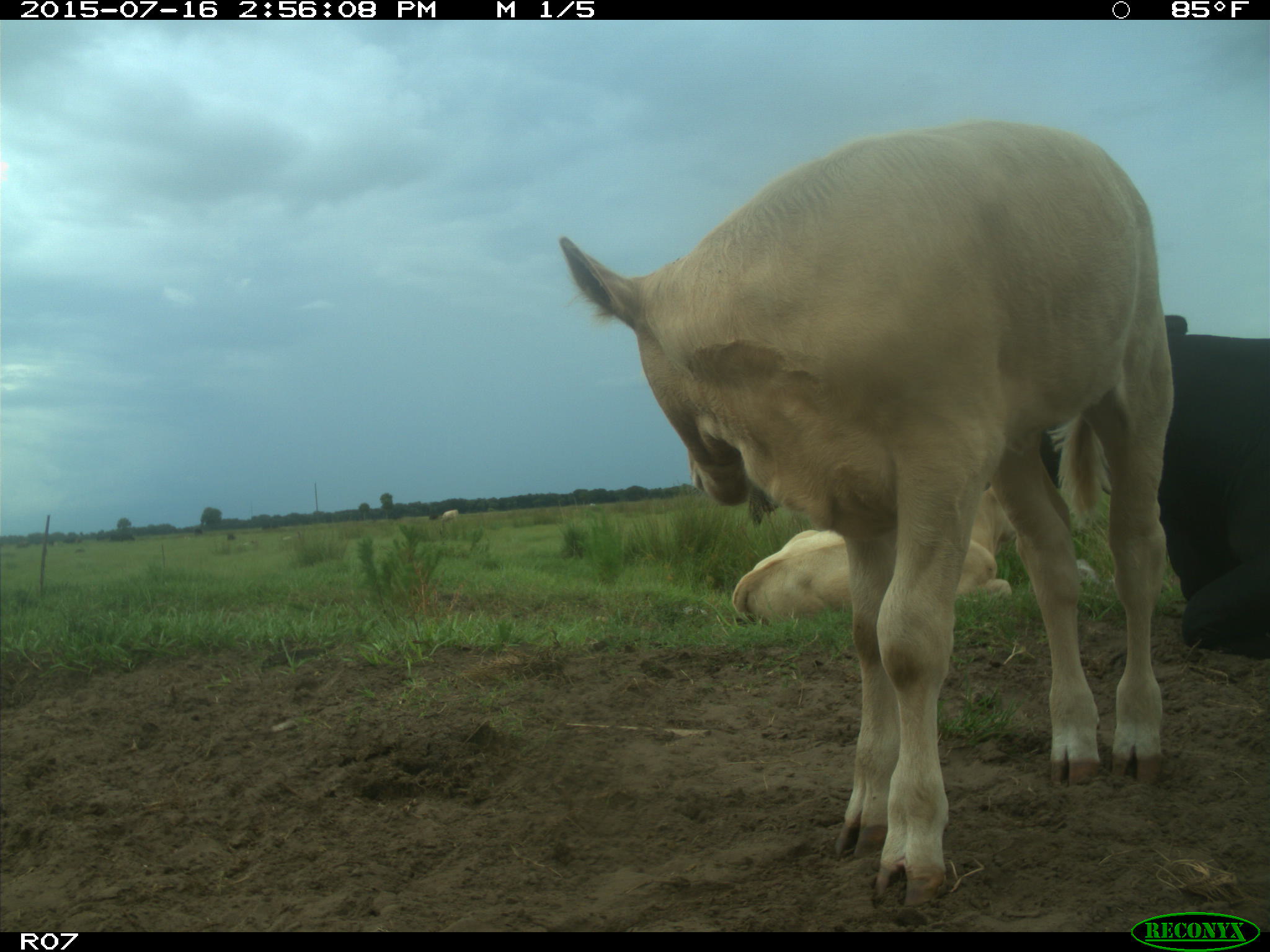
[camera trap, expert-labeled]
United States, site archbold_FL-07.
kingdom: Animalia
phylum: Chordata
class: Mammalia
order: Artiodactyla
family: Bovidae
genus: Bos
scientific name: Bos taurus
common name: domestic cow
Bos taurus (domestic cow).